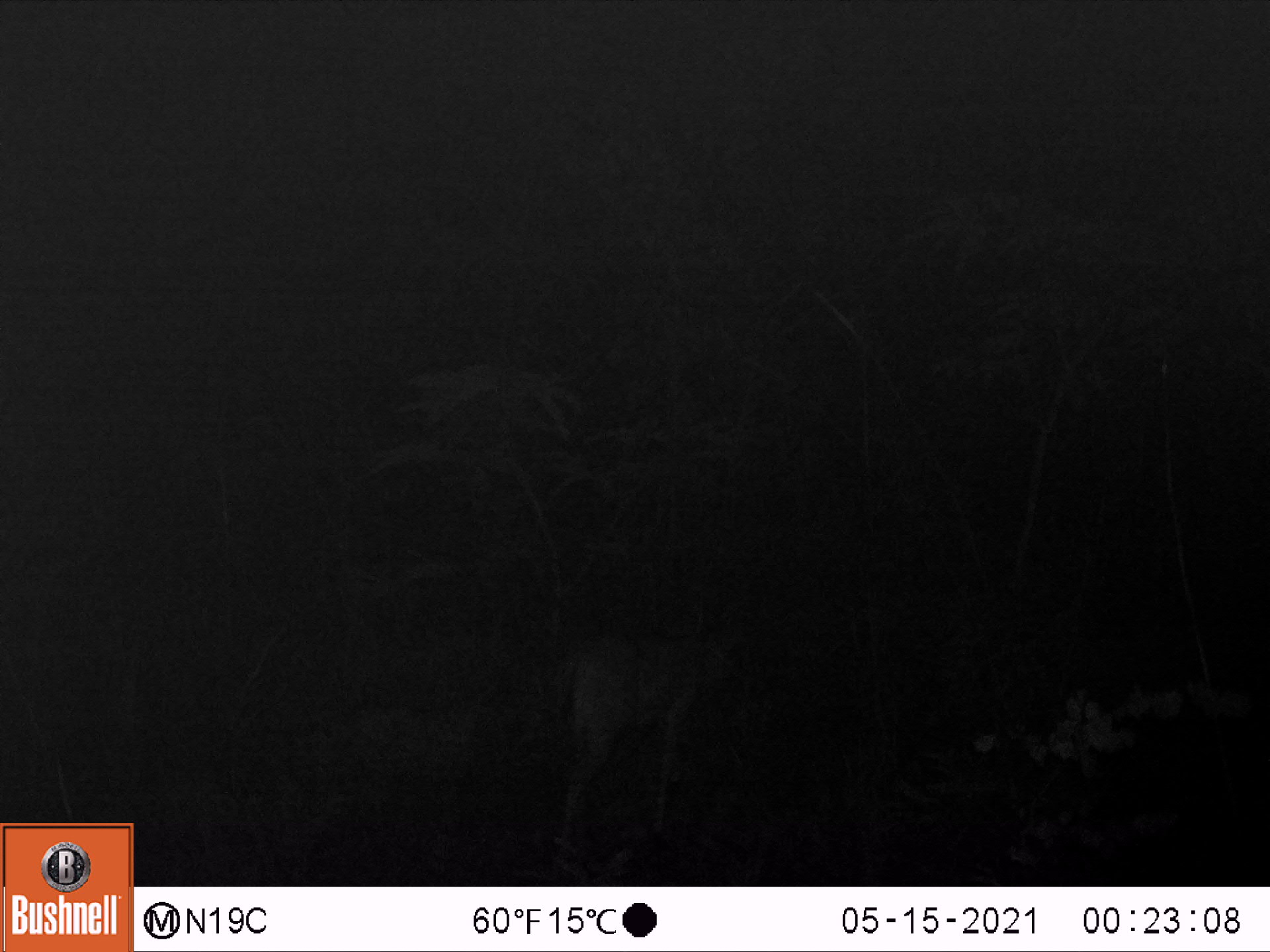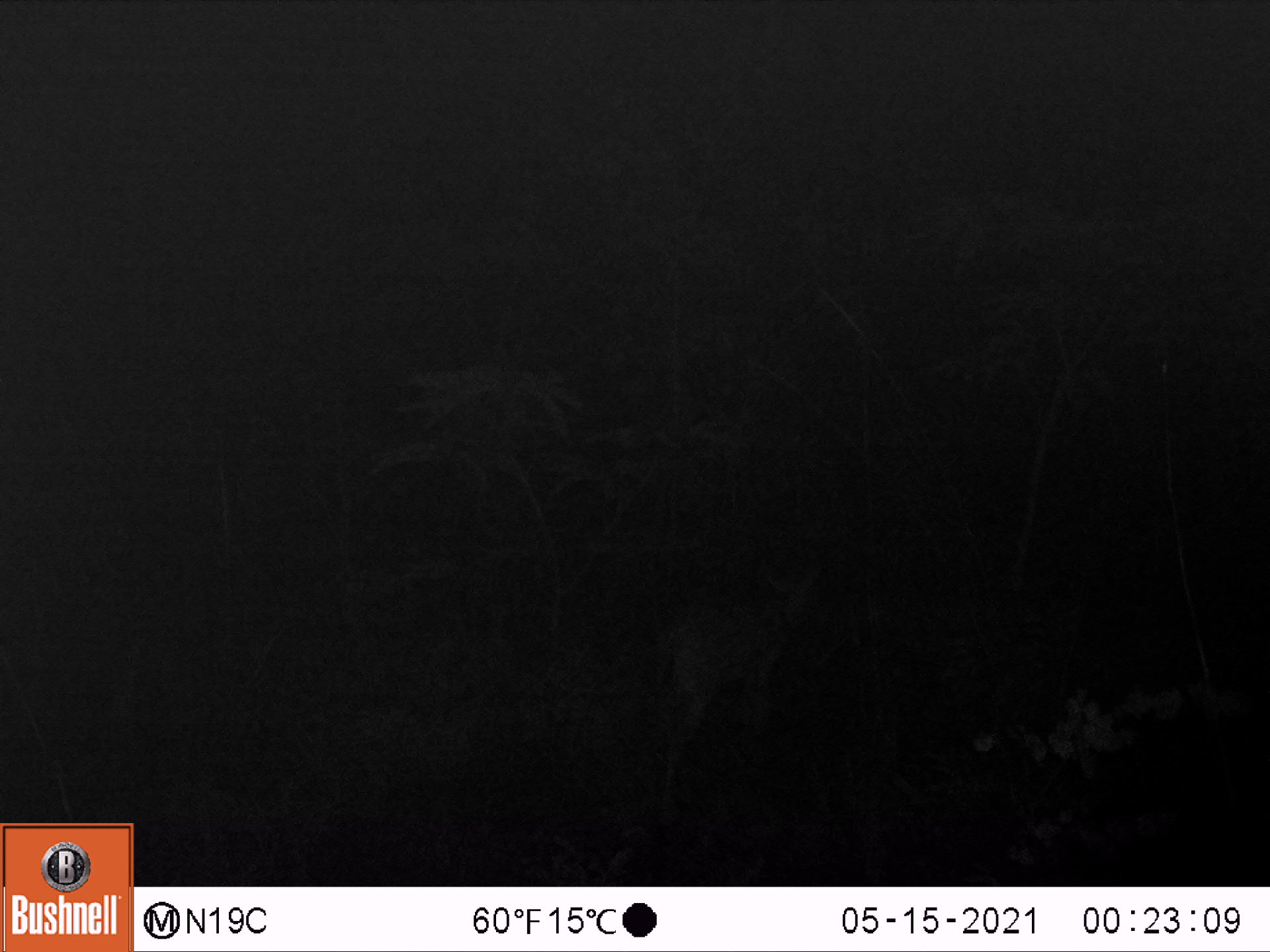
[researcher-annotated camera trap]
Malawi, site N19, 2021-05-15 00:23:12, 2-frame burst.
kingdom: Animalia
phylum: Chordata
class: Mammalia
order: Artiodactyla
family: Bovidae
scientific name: Antilopinae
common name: small antelope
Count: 1.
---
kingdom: Animalia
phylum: Chordata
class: Mammalia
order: Artiodactyla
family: Bovidae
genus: Tragelaphus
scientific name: Tragelaphus sylvaticus sylvaticus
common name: cape bushbuck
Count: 1.